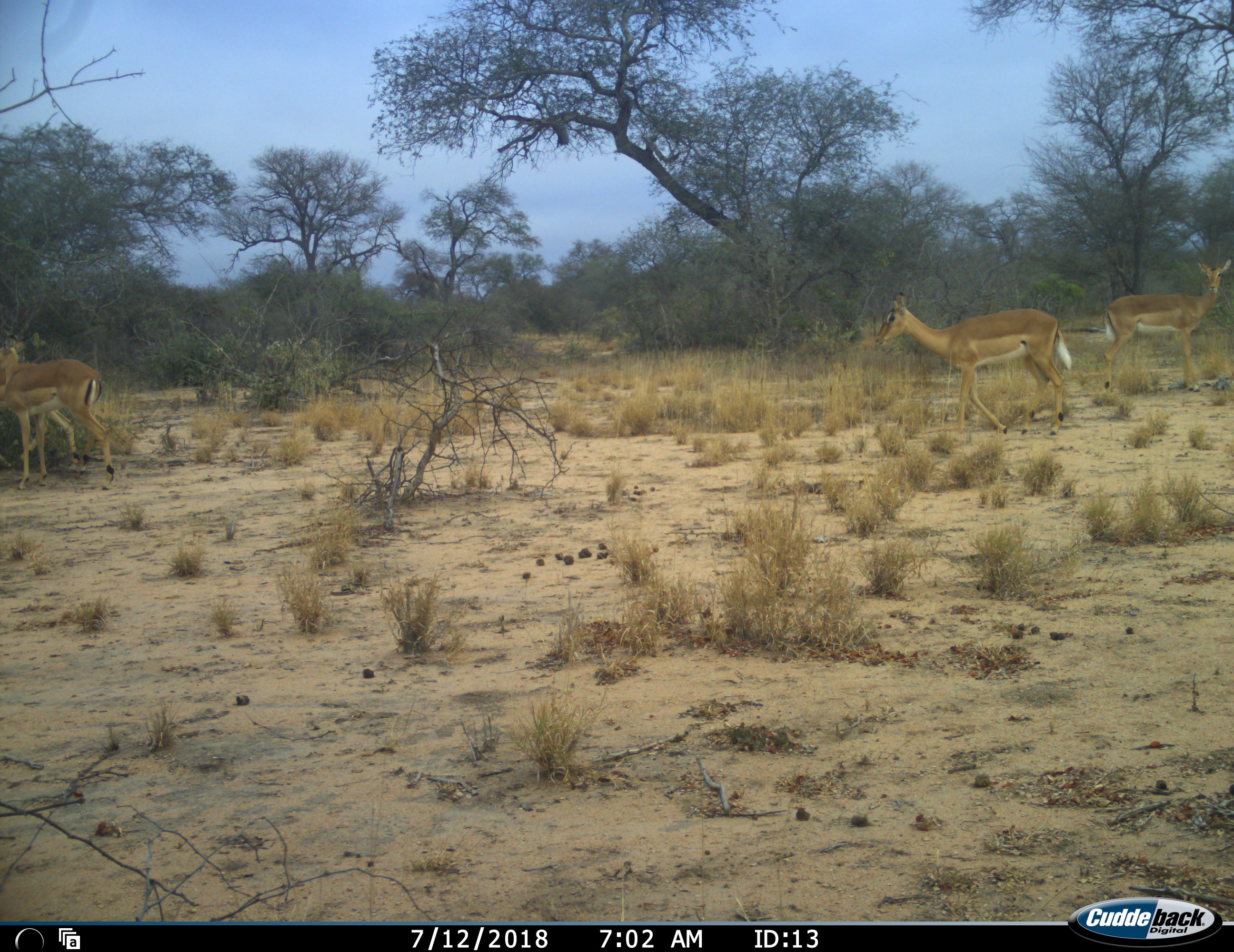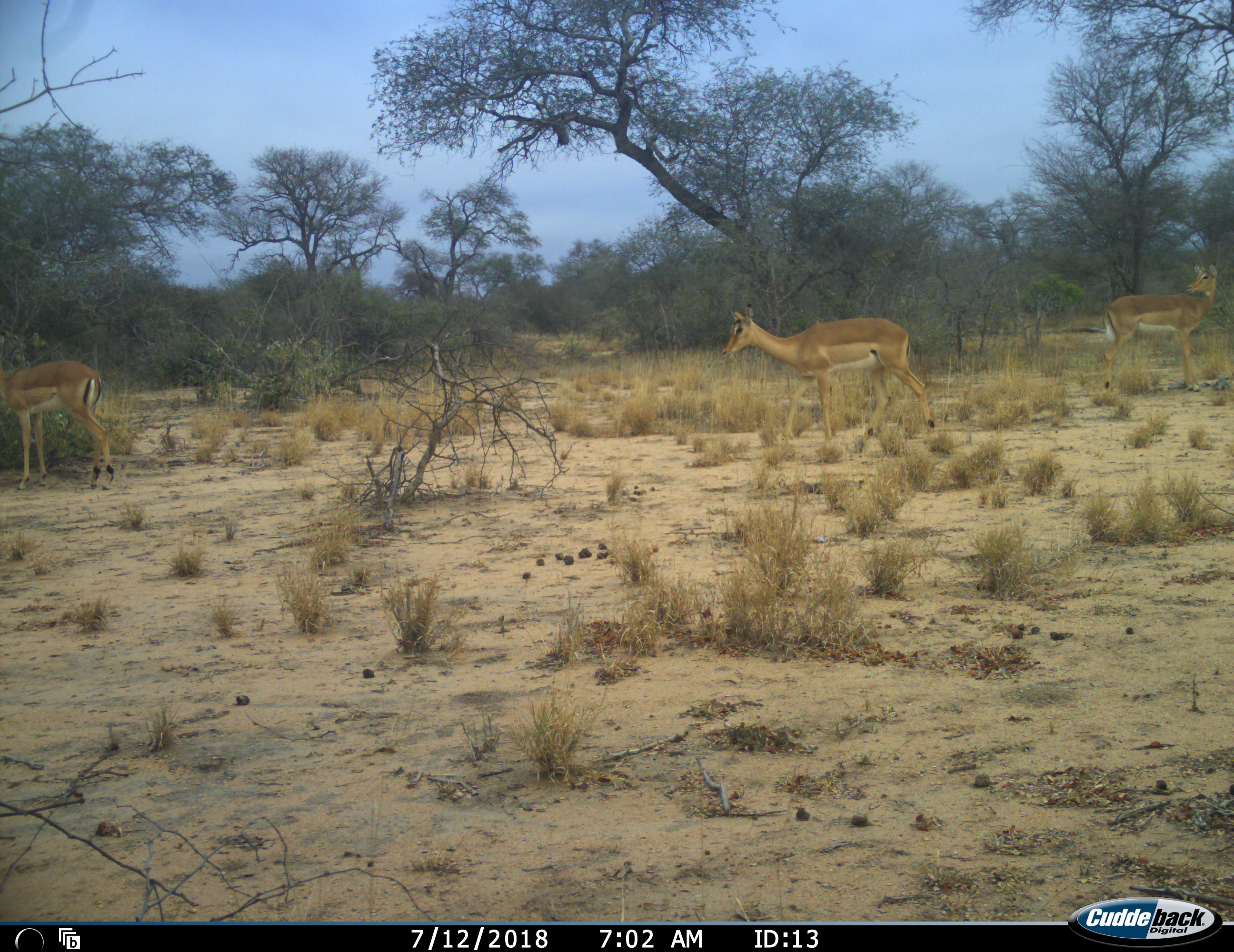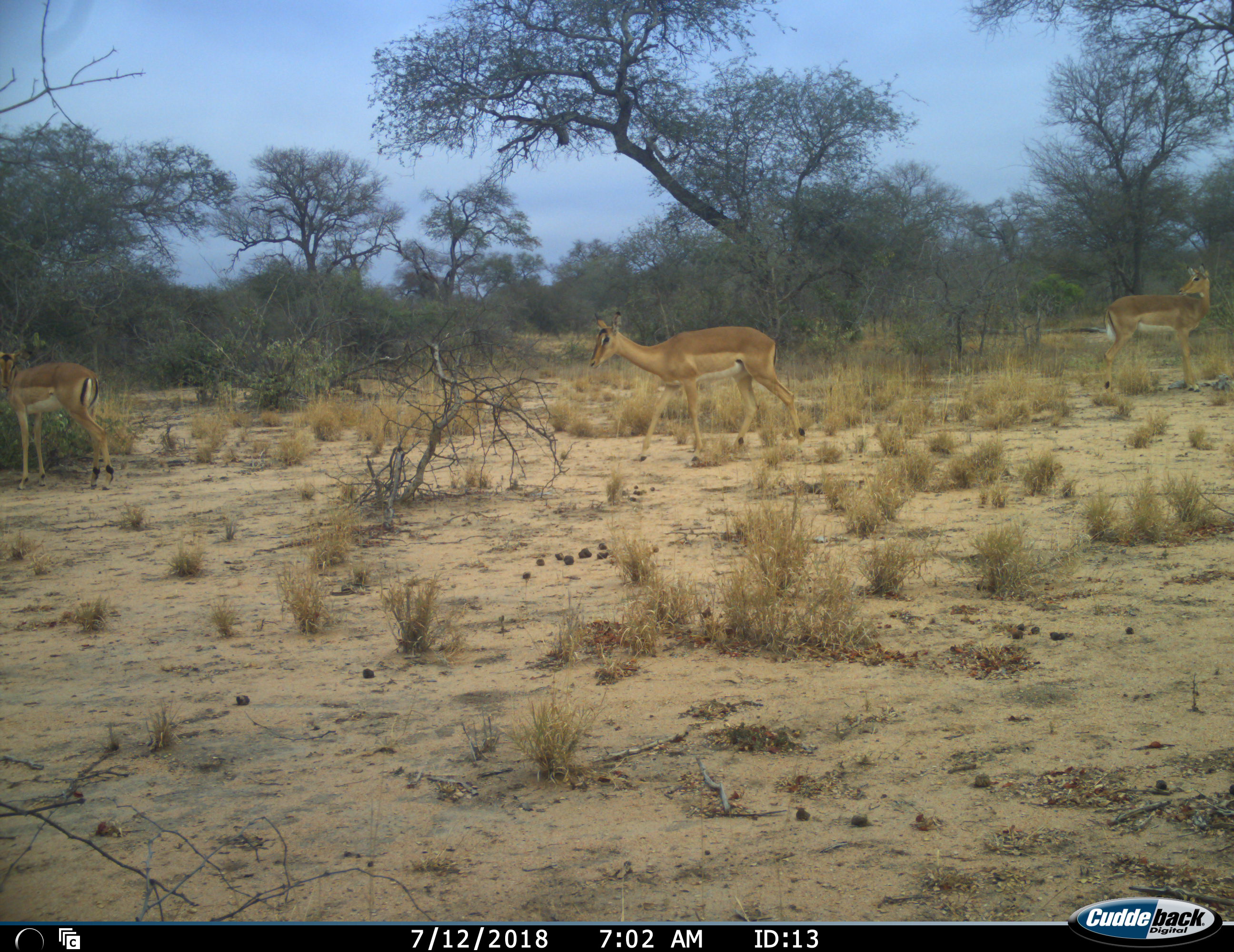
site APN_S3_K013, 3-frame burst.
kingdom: Animalia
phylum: Chordata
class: Mammalia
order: Artiodactyla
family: Bovidae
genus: Aepyceros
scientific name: Aepyceros melampus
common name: impala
Impala (Aepyceros melampus), count 4. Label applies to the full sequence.